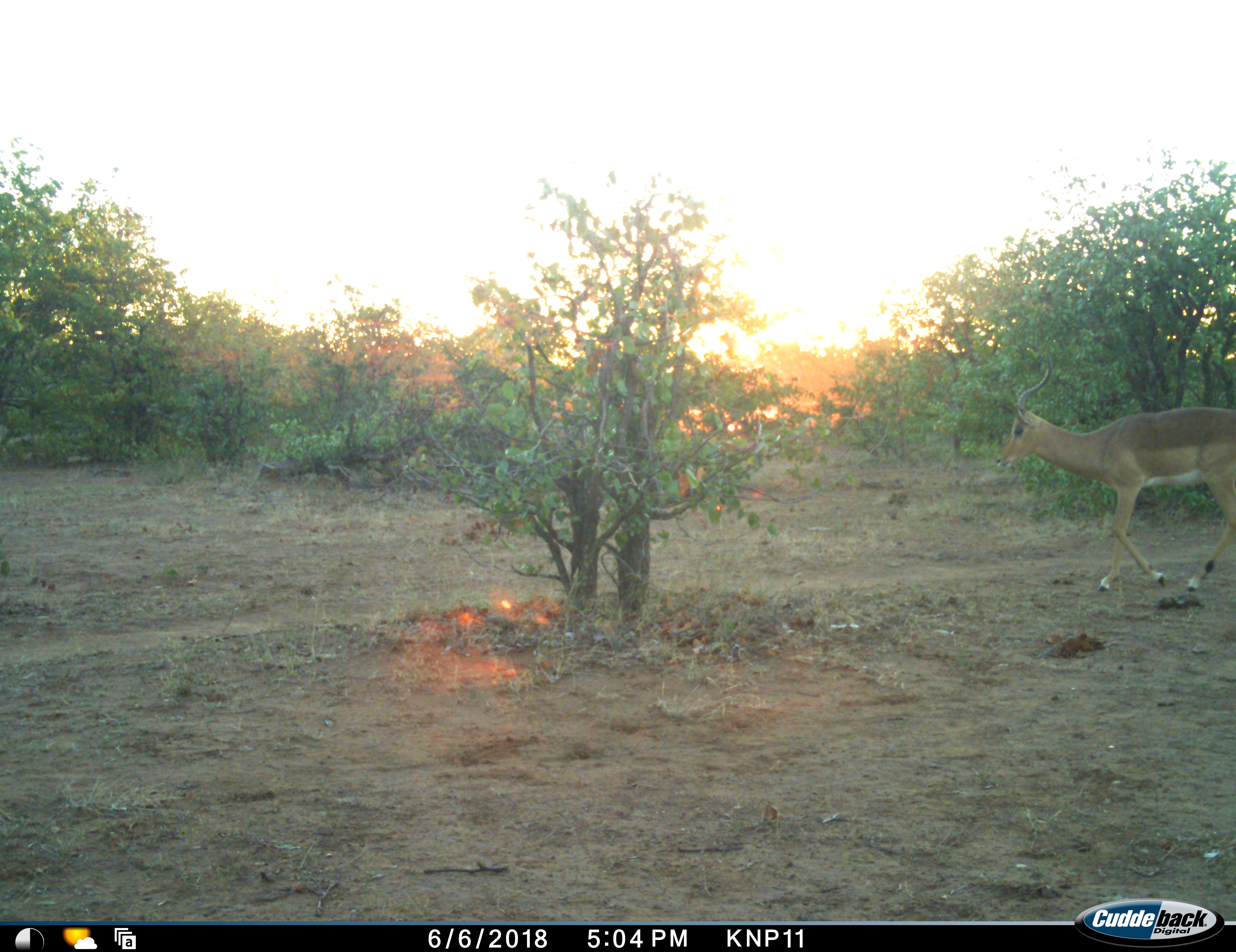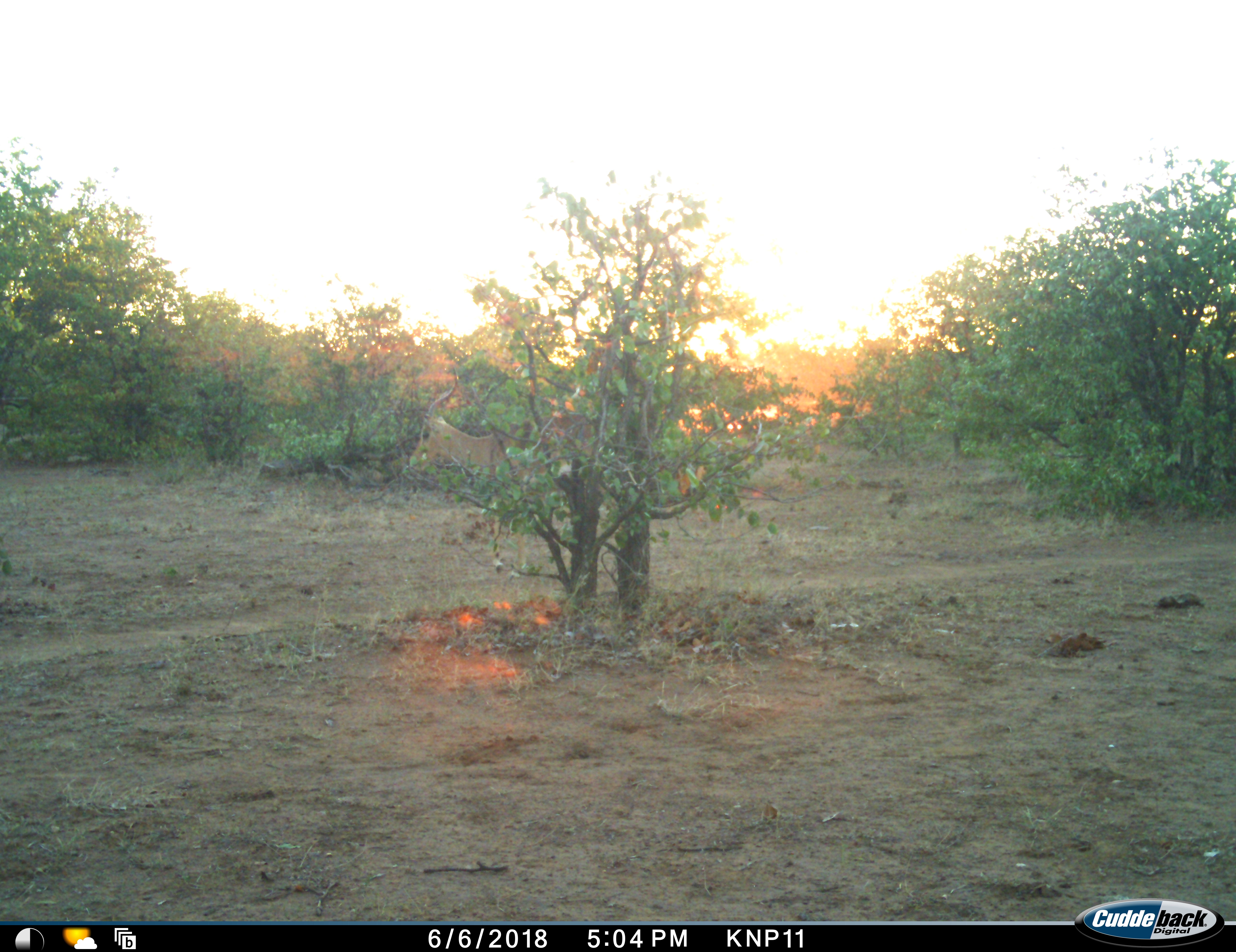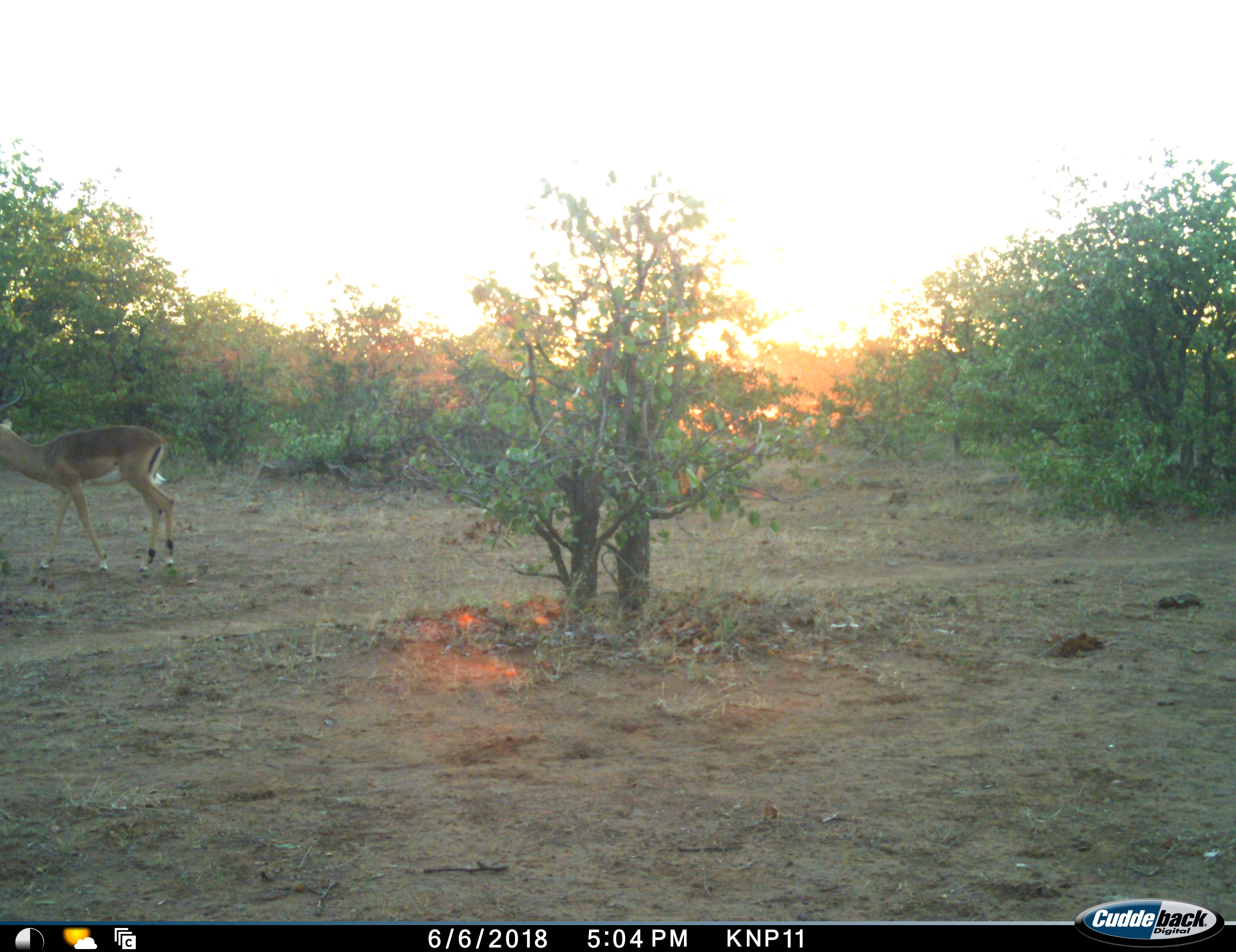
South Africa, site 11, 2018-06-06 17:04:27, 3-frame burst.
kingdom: Animalia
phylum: Chordata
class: Mammalia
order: Artiodactyla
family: Bovidae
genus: Aepyceros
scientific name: Aepyceros melampus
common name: impala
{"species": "impala (Aepyceros melampus)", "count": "1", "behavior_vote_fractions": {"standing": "0%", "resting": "0%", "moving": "100%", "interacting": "0%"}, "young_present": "0%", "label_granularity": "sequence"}